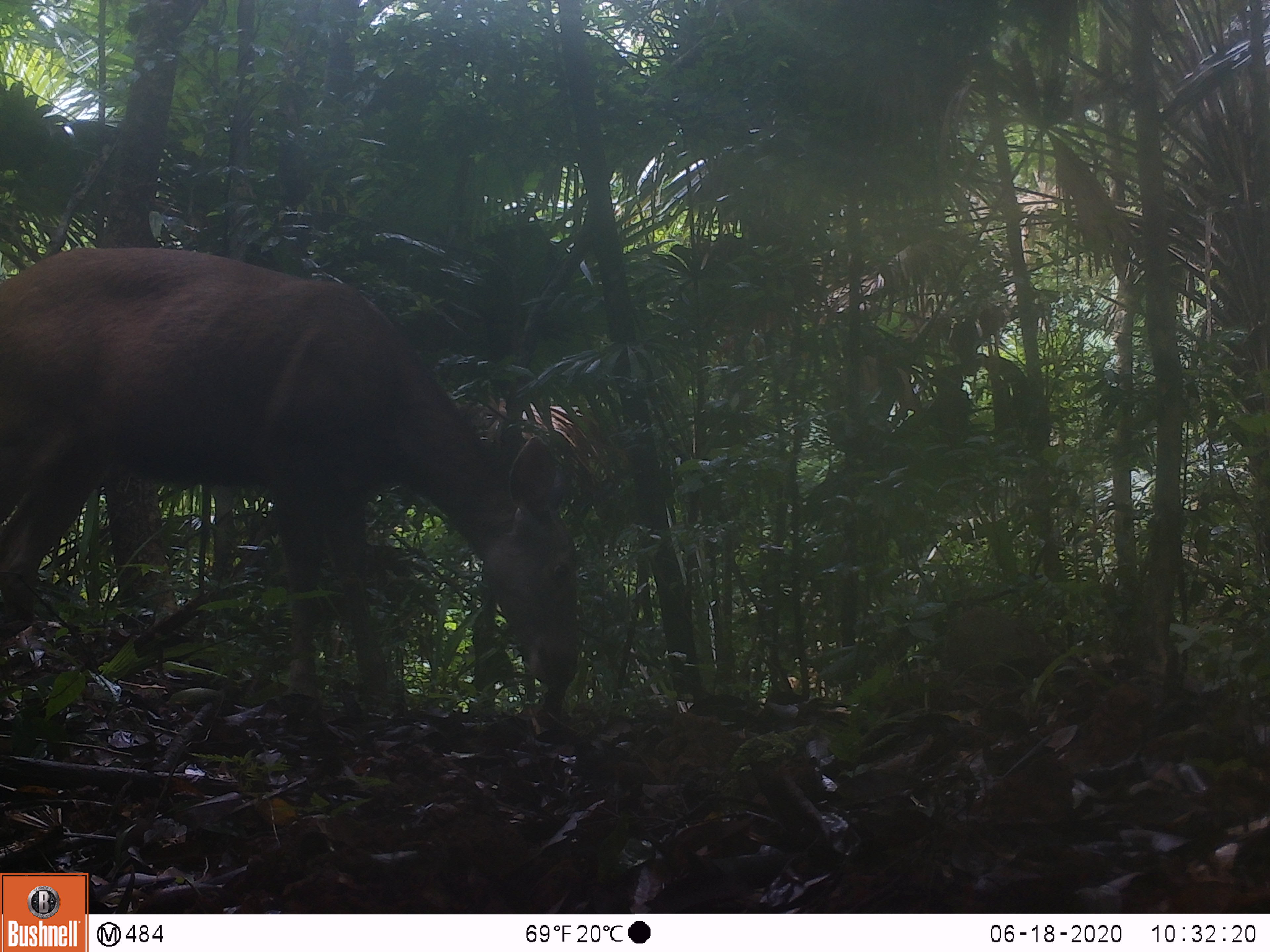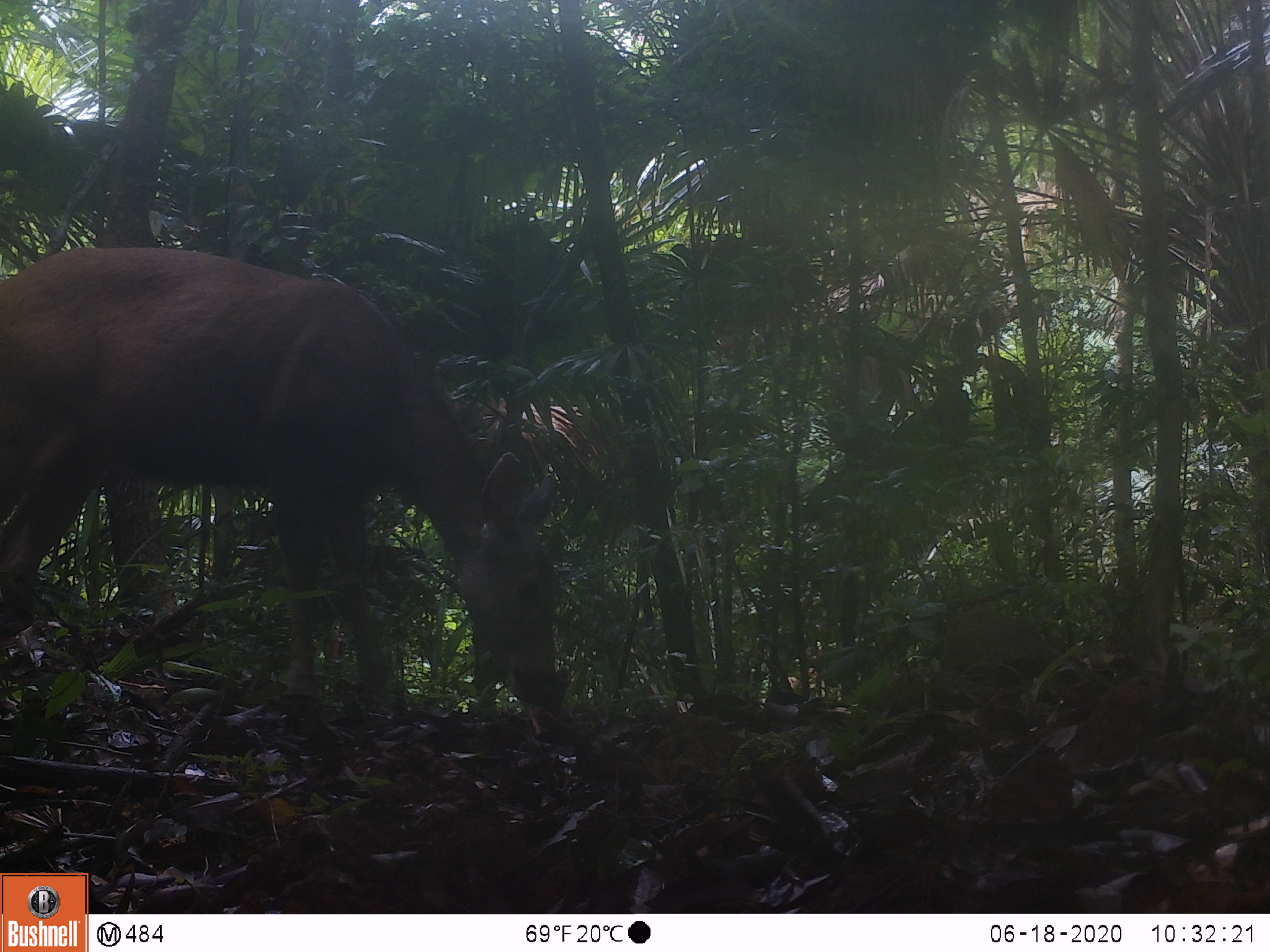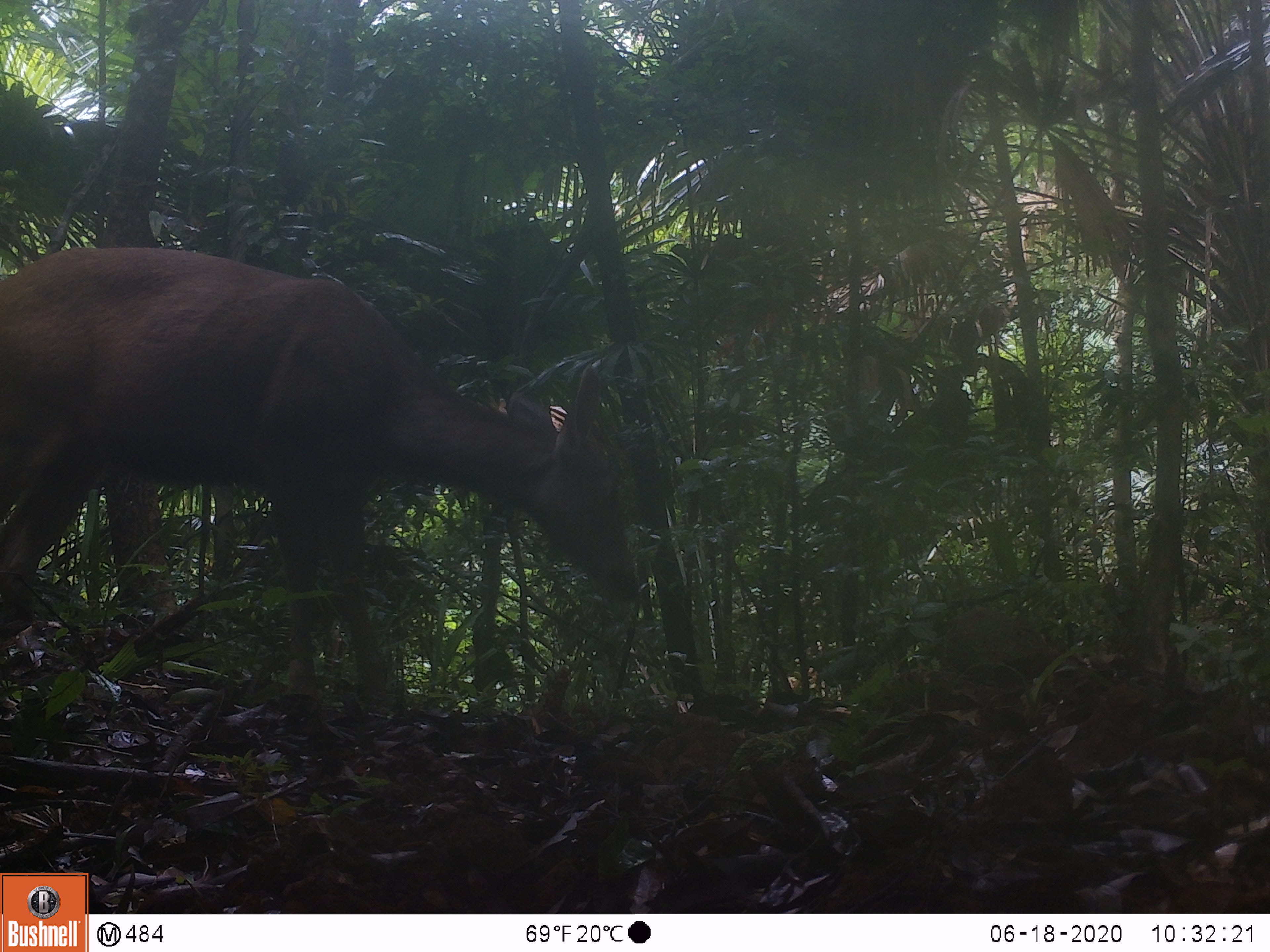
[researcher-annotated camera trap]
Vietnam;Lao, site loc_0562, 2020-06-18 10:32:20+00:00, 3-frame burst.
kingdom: Animalia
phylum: Chordata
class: Mammalia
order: Artiodactyla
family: Cervidae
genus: Rusa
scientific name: Rusa unicolor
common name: sambar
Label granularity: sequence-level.